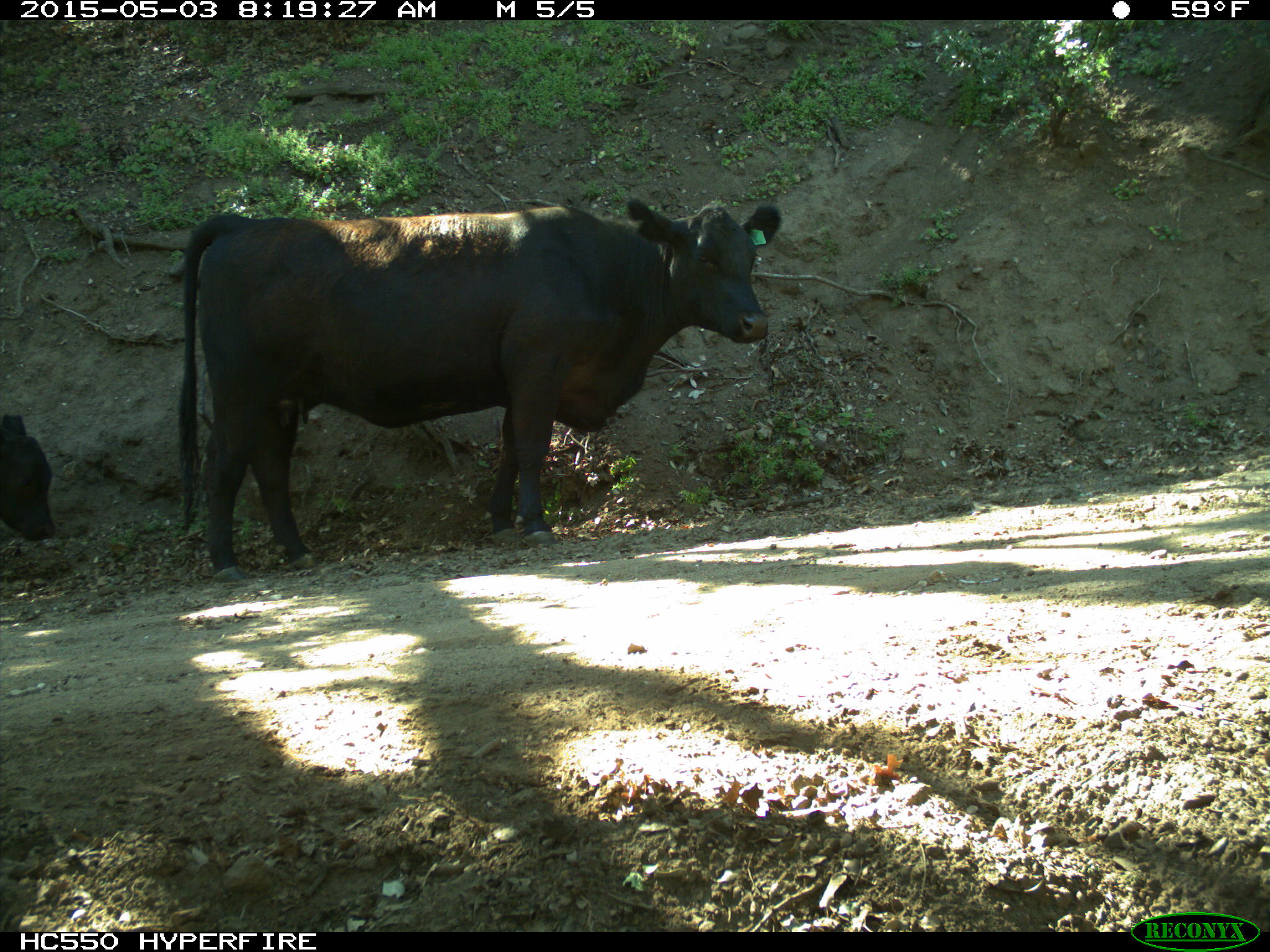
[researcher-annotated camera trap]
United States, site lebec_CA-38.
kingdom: Animalia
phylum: Chordata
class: Mammalia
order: Artiodactyla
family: Bovidae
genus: Bos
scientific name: Bos taurus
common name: domestic cow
Bos taurus (domestic cow).